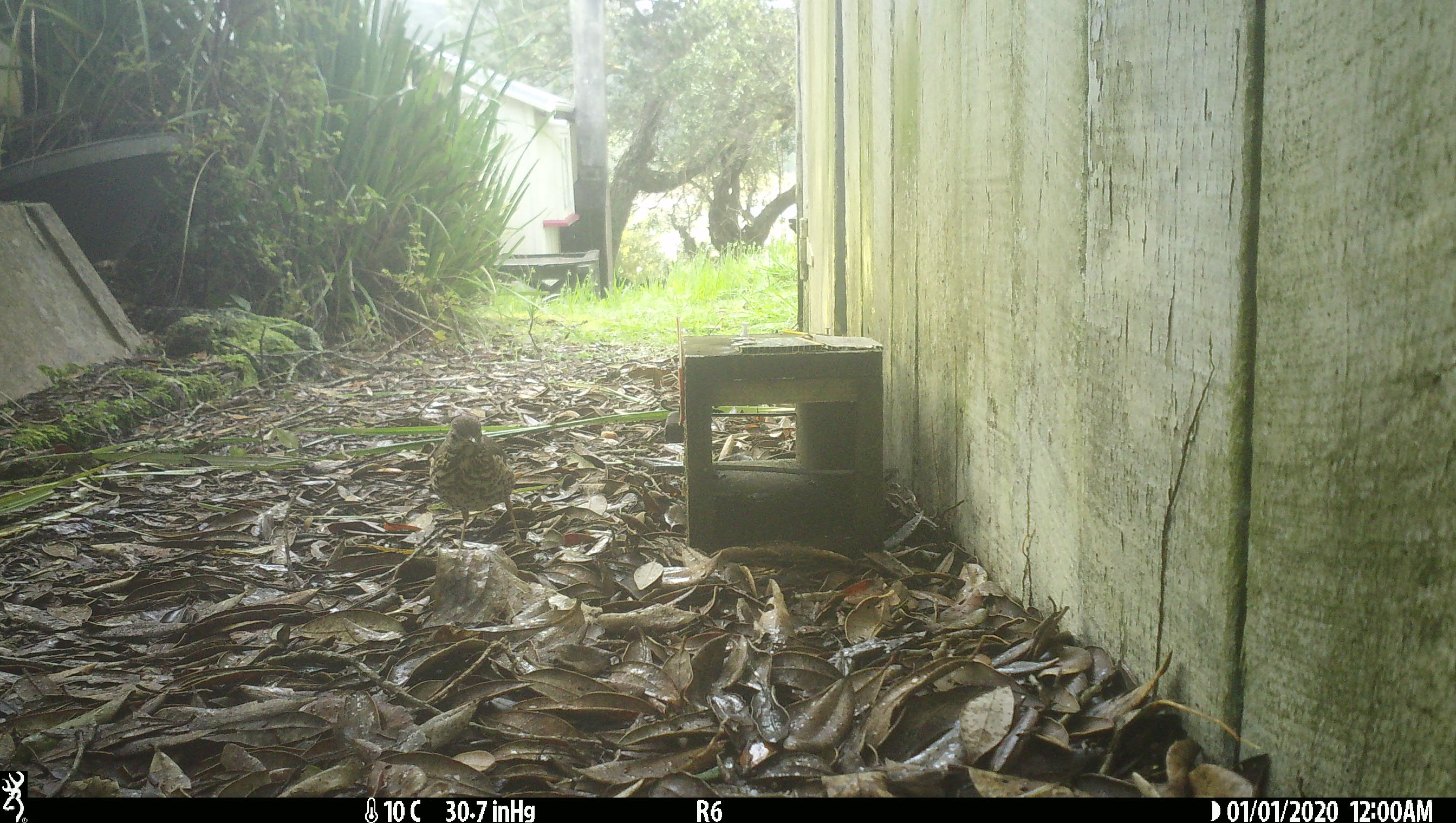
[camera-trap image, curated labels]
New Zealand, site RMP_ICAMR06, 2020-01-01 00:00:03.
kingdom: Animalia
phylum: Chordata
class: Aves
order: Passeriformes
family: Turdidae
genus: Turdus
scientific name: Turdus philomelos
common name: song thrush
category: thrush